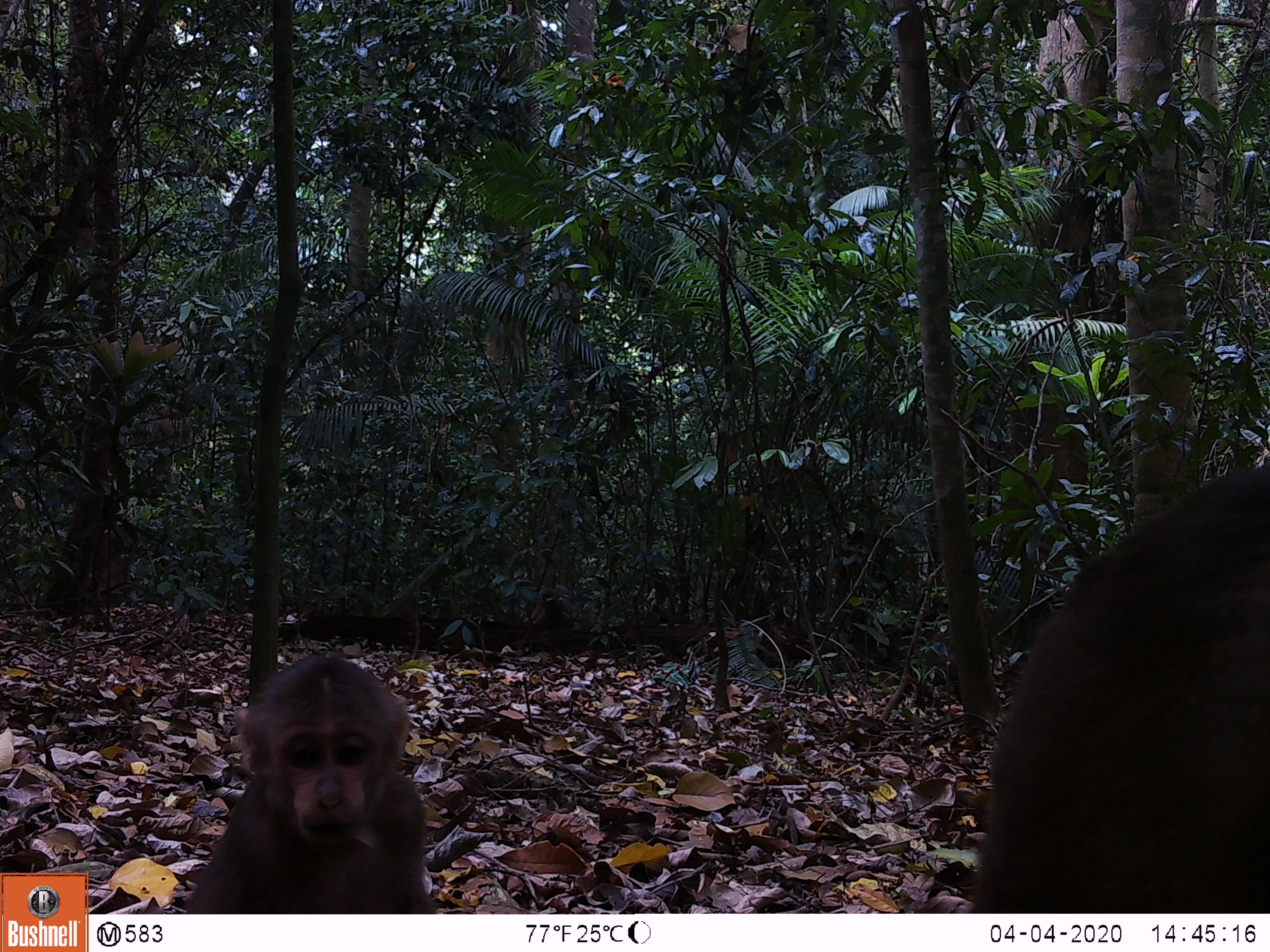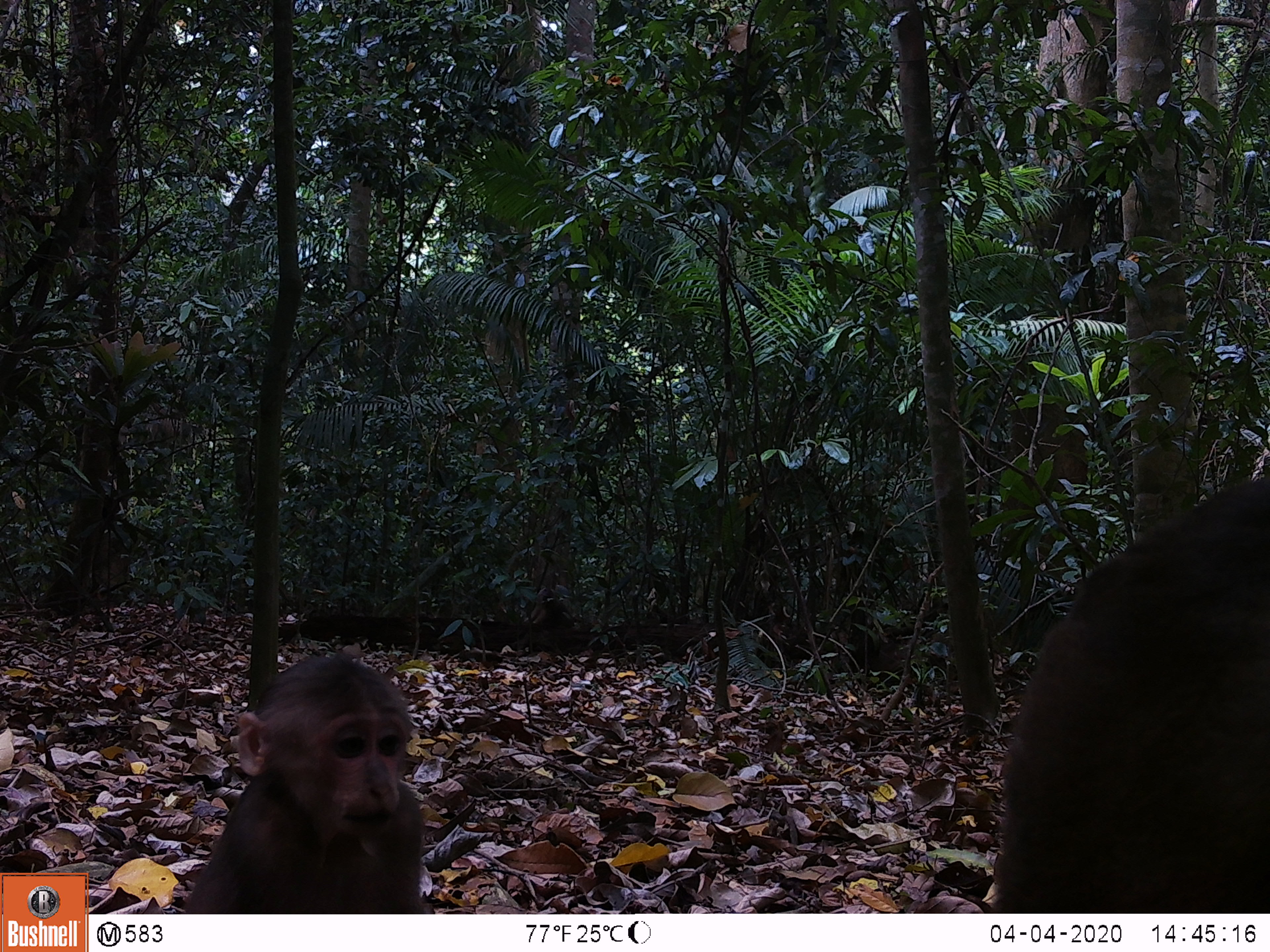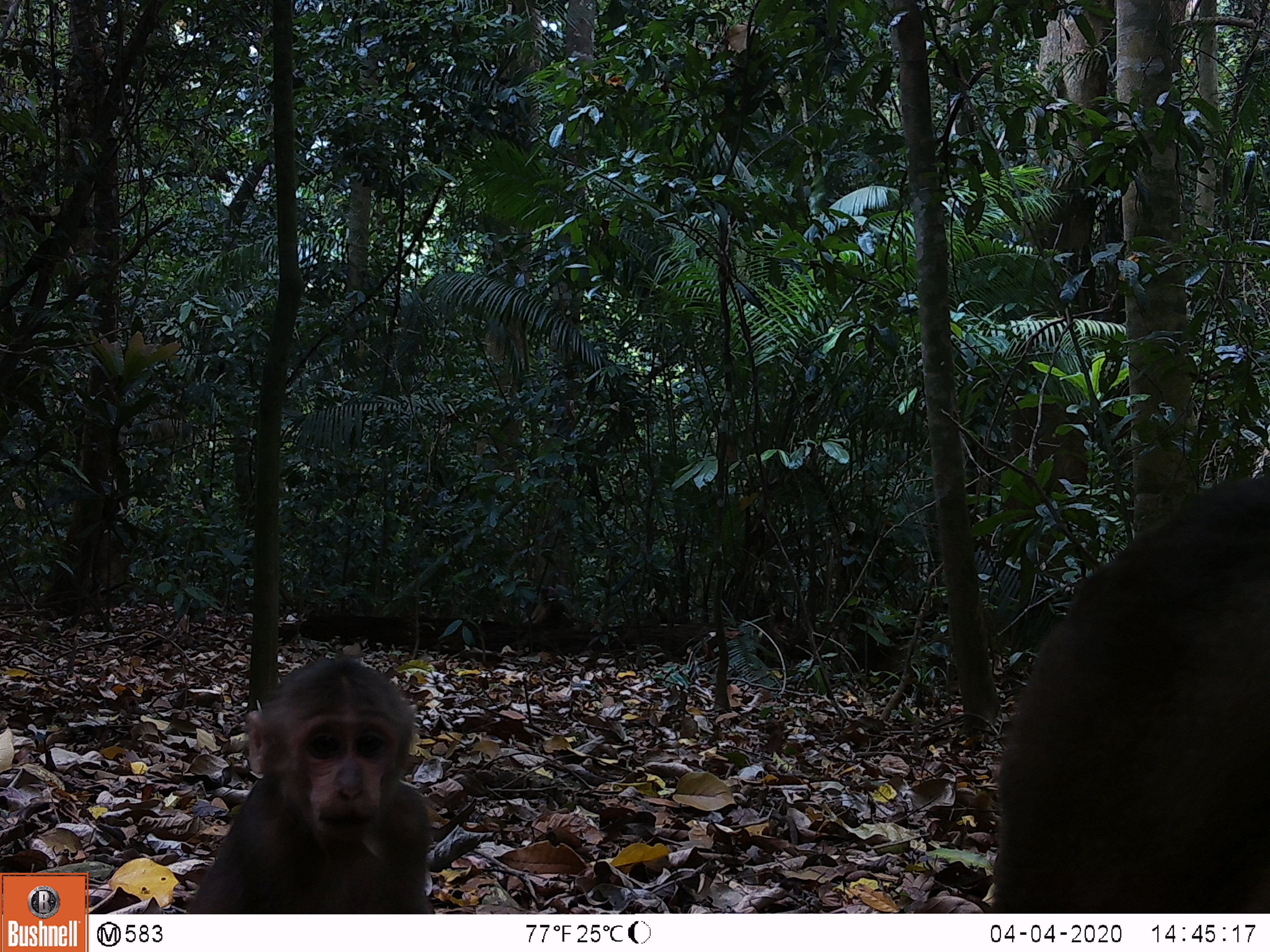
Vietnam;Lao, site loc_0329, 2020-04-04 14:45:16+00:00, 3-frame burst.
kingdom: Animalia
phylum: Chordata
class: Mammalia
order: Primates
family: Cercopithecidae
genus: Macaca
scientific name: Macaca arctoides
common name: stump-tailed macaque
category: stump tailed macaque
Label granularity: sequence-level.